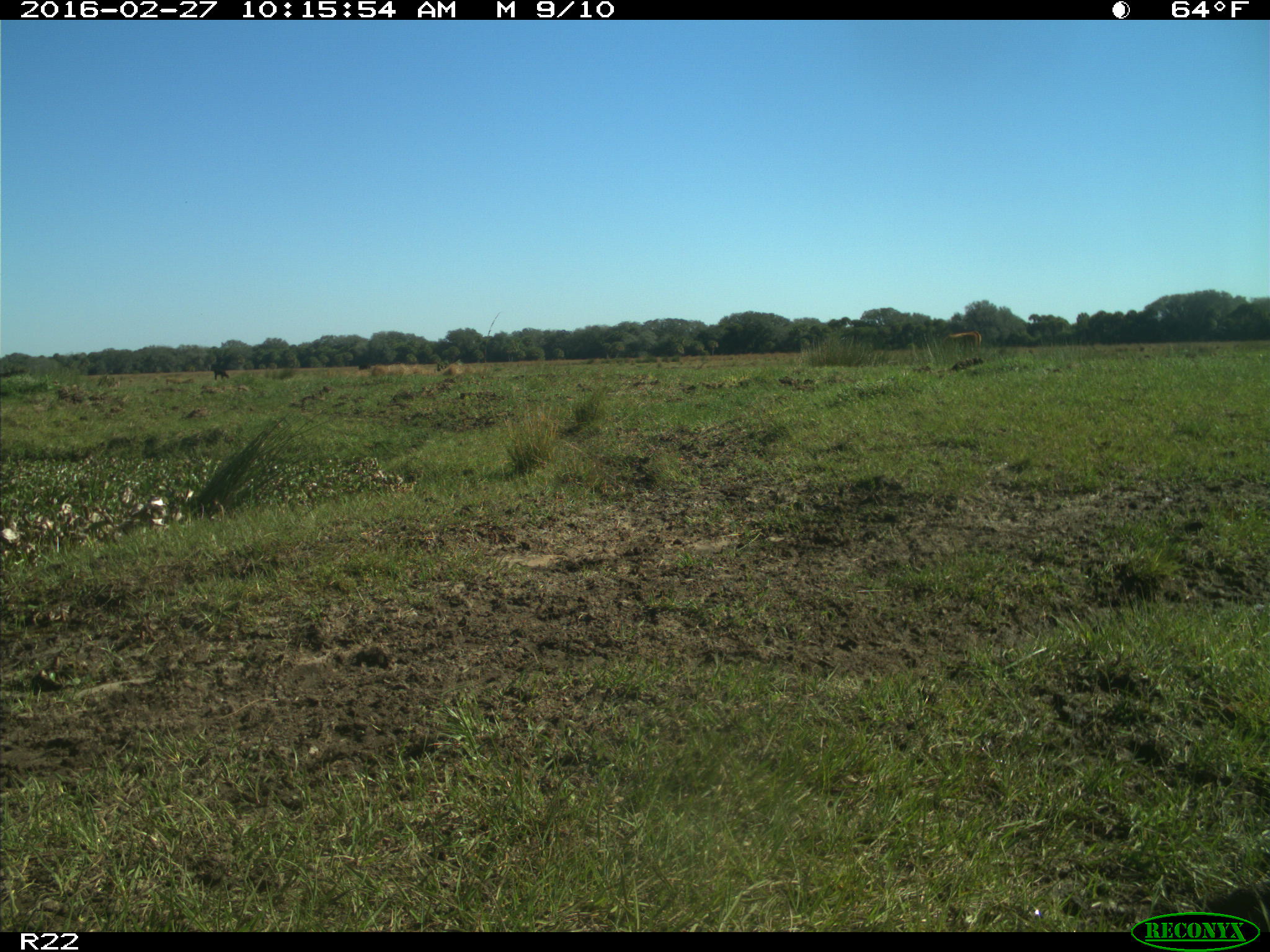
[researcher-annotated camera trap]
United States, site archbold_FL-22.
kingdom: Animalia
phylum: Chordata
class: Mammalia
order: Artiodactyla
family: Bovidae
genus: Bos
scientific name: Bos taurus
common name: domestic cow